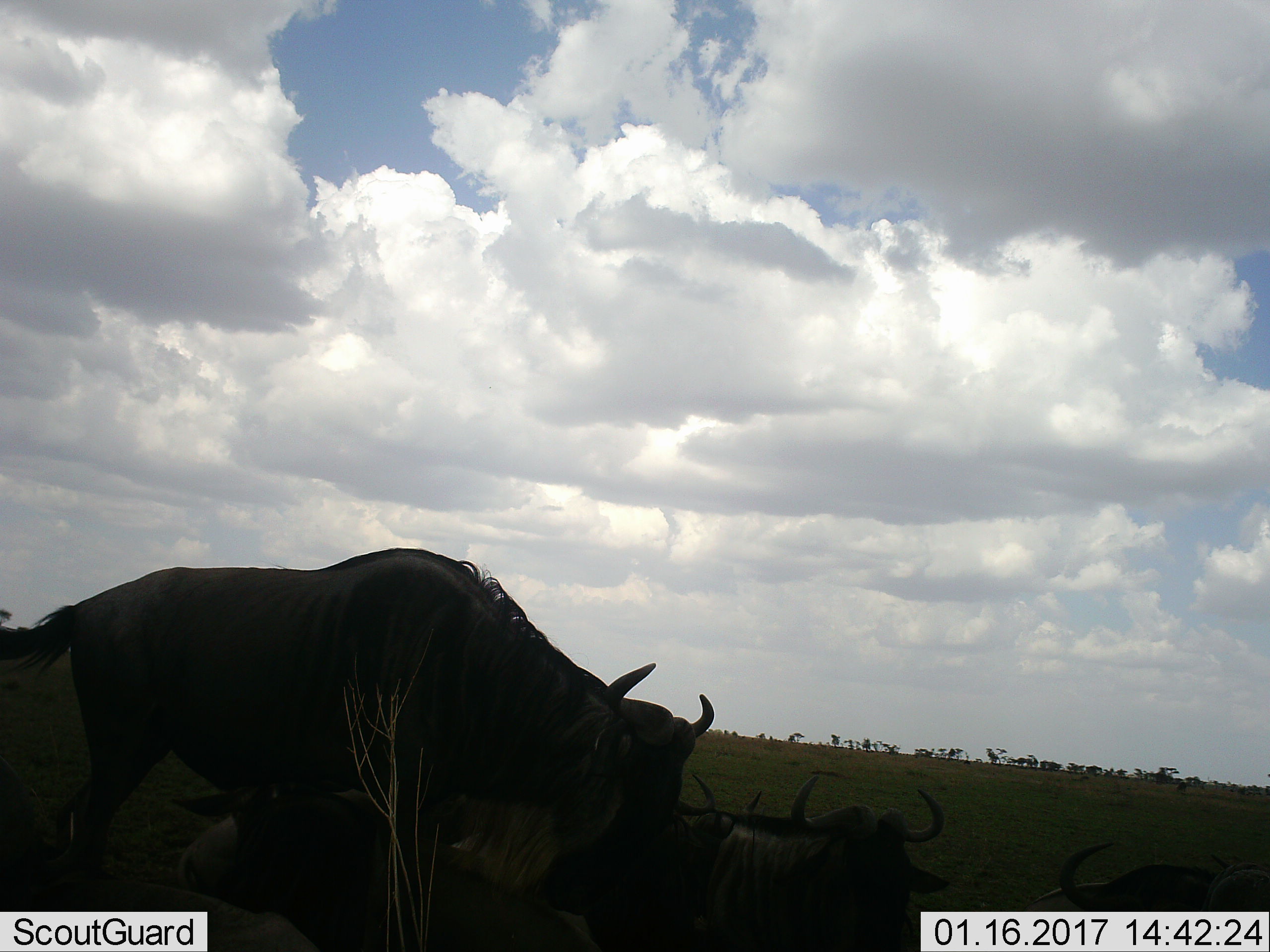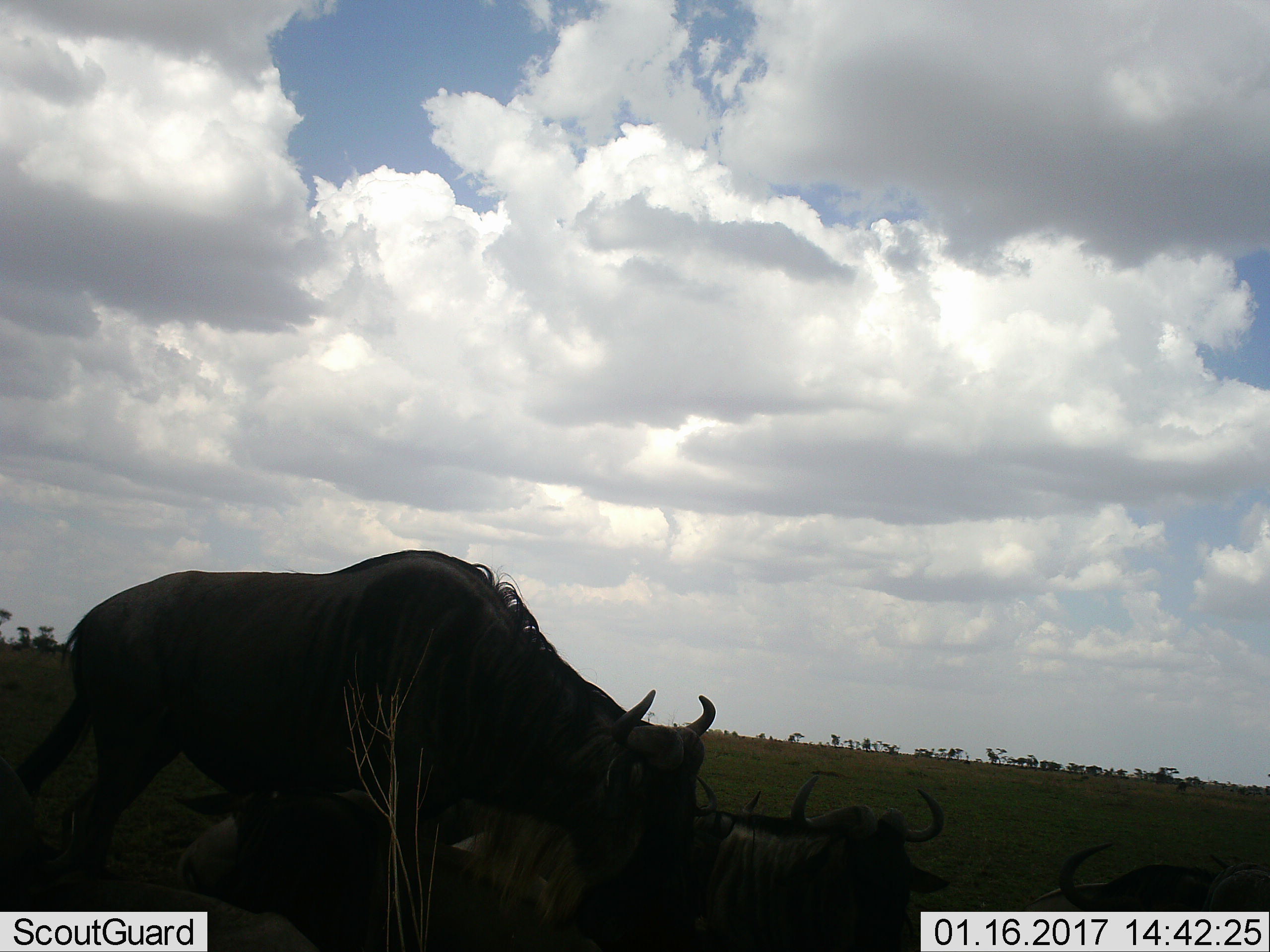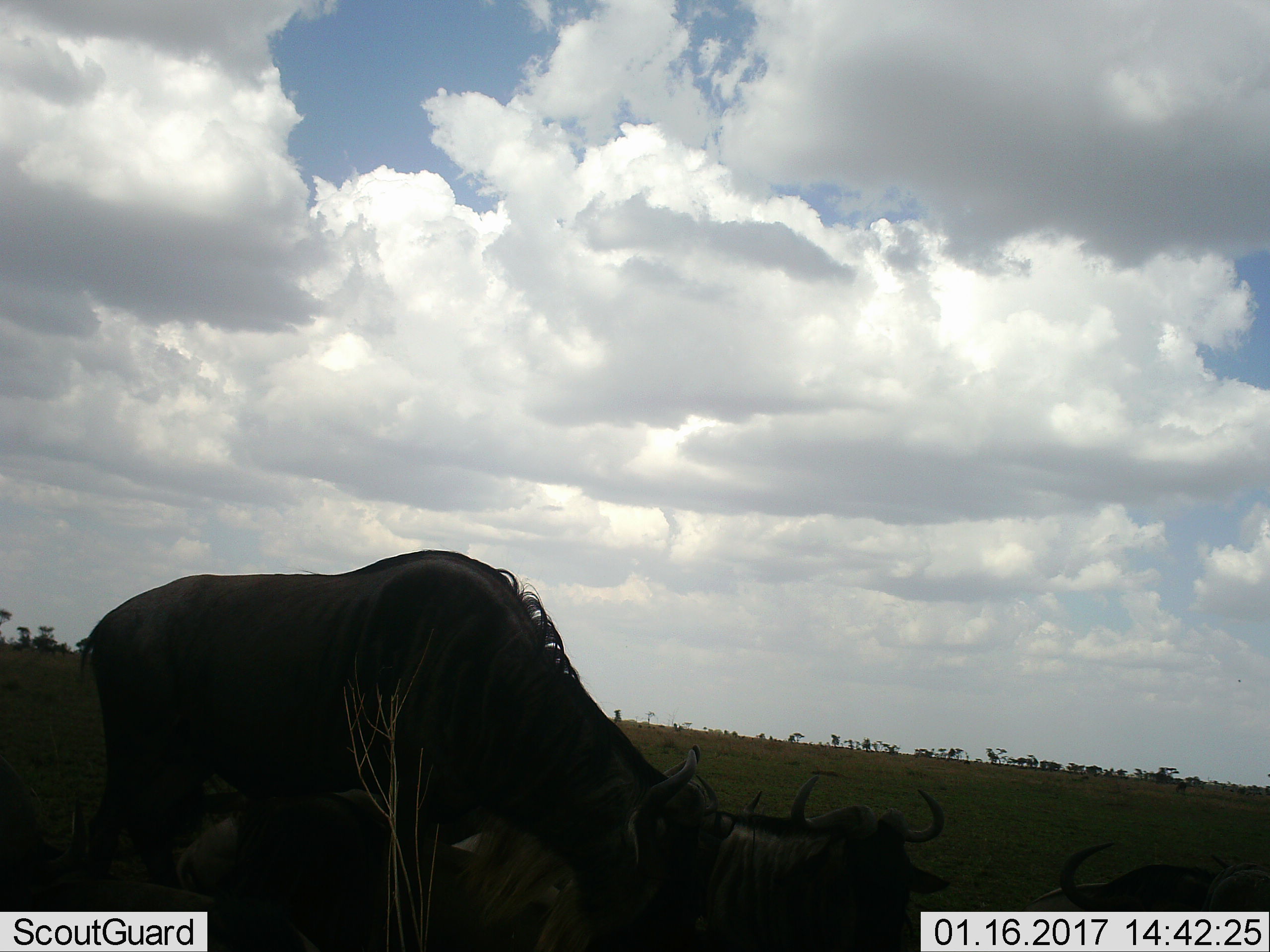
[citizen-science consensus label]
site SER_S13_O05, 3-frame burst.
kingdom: Animalia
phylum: Chordata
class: Mammalia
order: Artiodactyla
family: Bovidae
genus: Connochaetes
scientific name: Connochaetes taurinus taurinus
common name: blue wildebeest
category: wildebeestblue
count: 4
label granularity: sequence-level